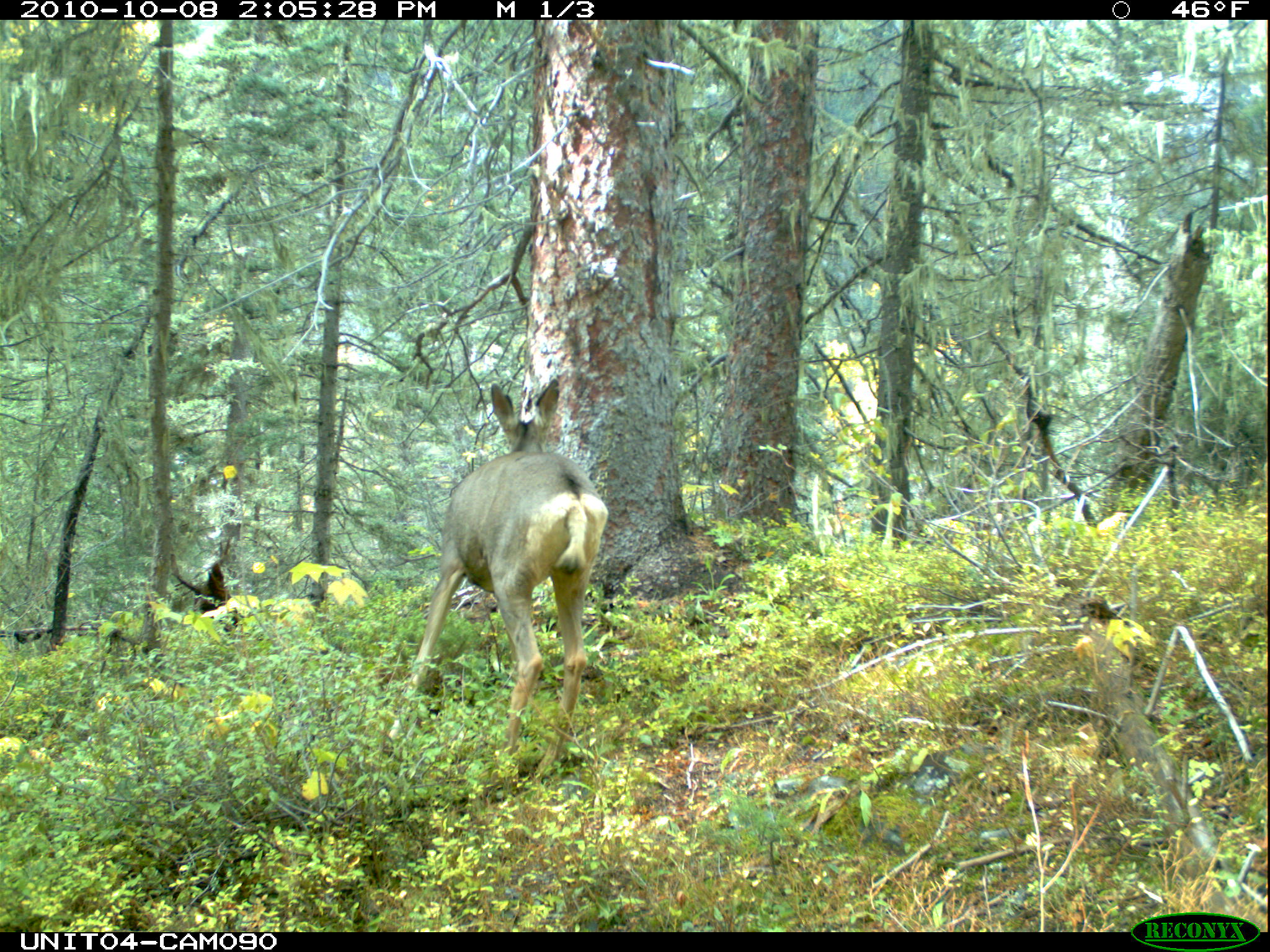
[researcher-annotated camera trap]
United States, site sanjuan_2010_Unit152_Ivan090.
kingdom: Animalia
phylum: Chordata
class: Mammalia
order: Artiodactyla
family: Cervidae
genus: Odocoileus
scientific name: Odocoileus hemionus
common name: mule deer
Odocoileus hemionus (mule deer).